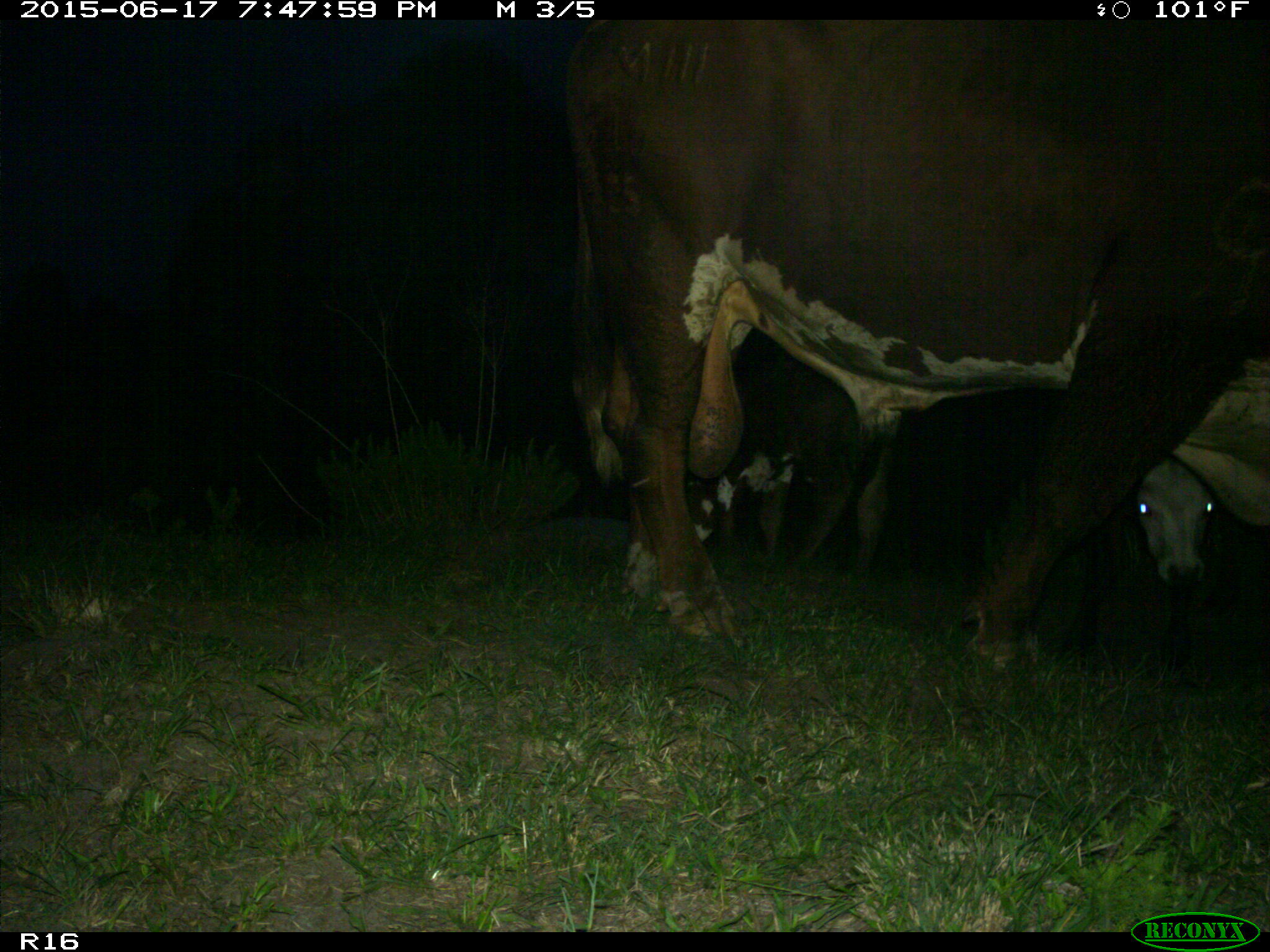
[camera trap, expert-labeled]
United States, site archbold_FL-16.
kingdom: Animalia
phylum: Chordata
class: Mammalia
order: Artiodactyla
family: Bovidae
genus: Bos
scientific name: Bos taurus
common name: domestic cow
Bos taurus (domestic cow).